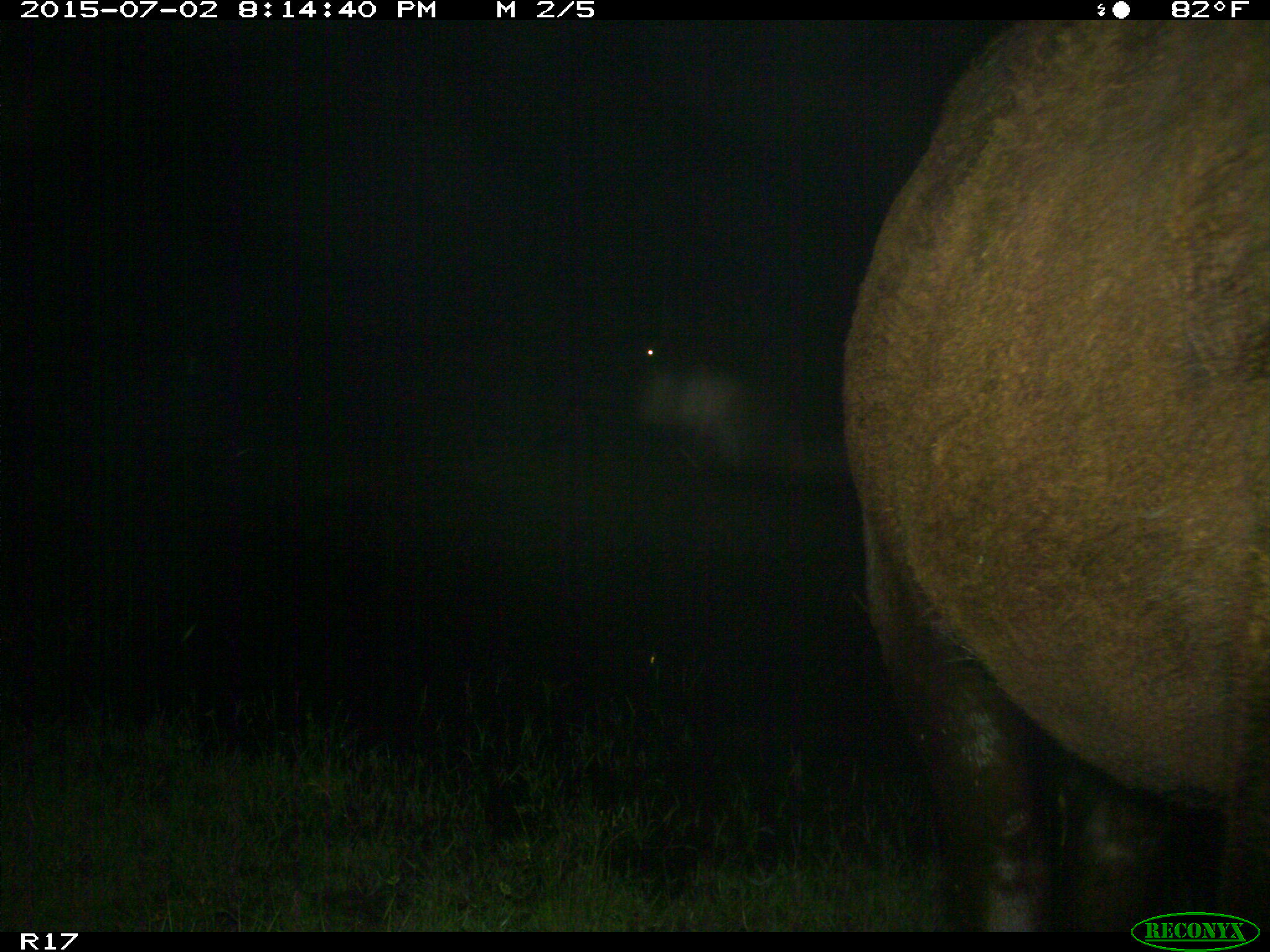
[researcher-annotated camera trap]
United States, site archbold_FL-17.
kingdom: Animalia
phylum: Chordata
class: Mammalia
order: Artiodactyla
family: Bovidae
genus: Bos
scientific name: Bos taurus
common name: domestic cow